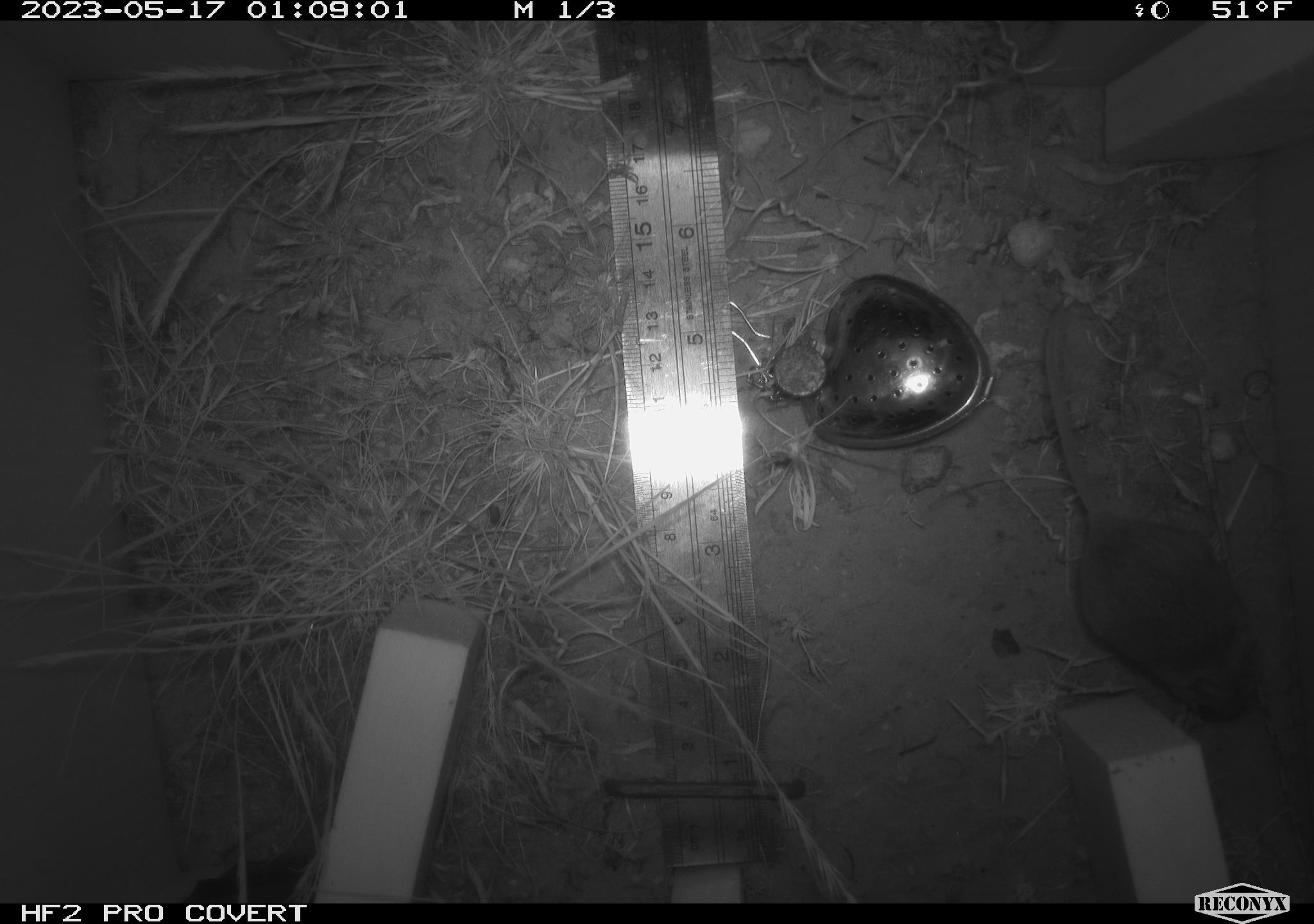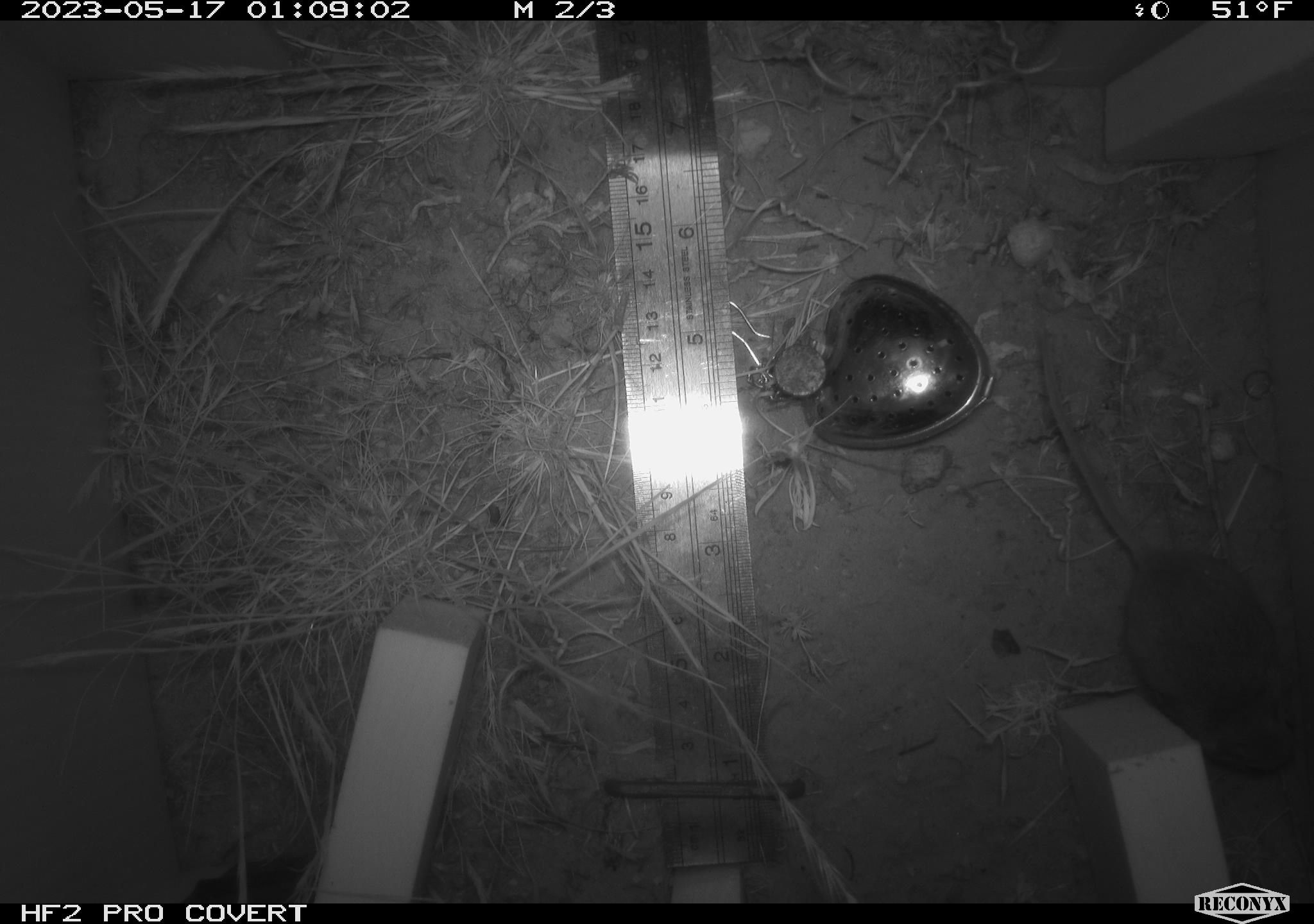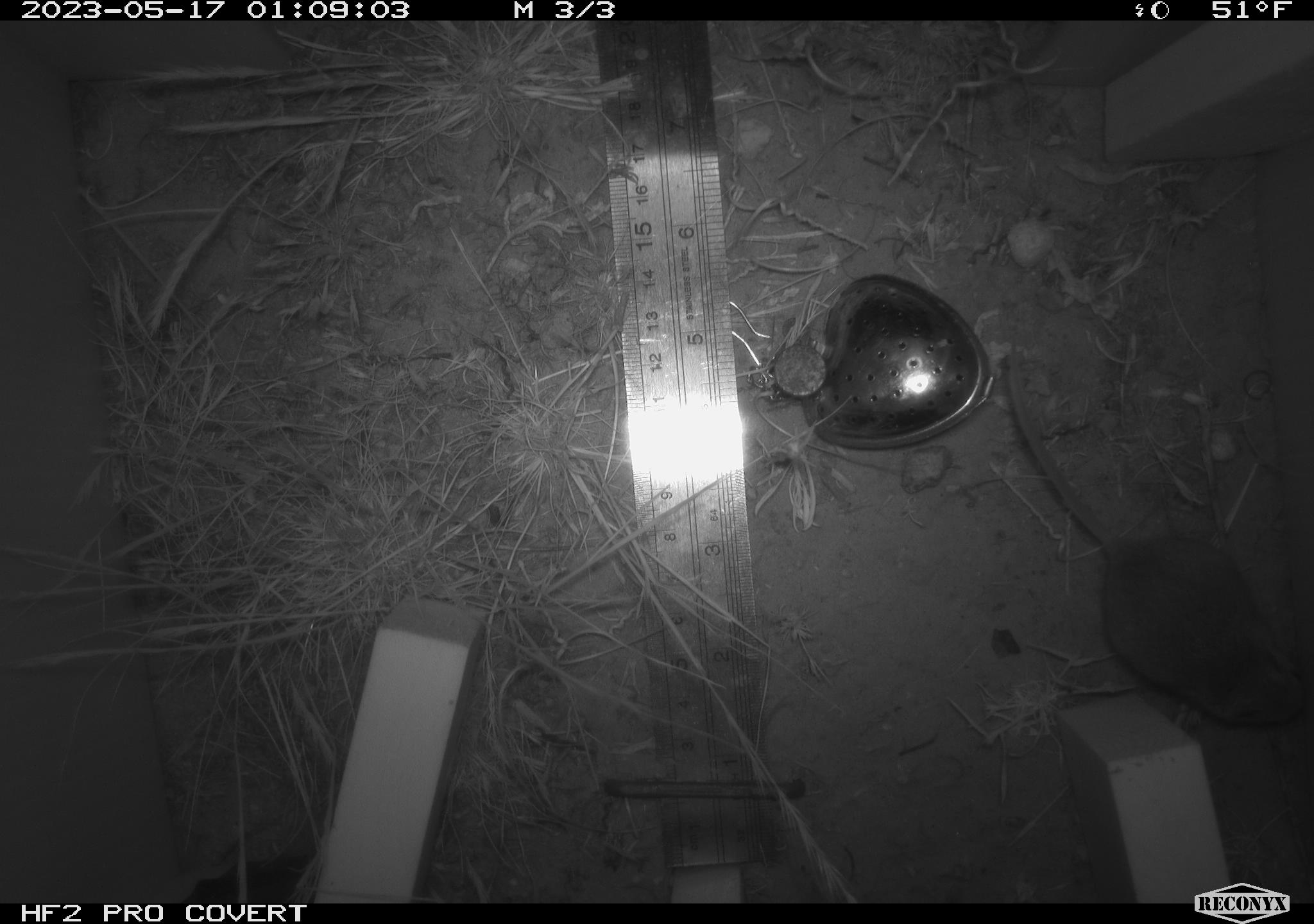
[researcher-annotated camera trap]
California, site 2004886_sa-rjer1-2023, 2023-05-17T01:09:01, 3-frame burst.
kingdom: Animalia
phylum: Chordata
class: Mammalia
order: Rodentia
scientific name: Rodentia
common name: mouse species